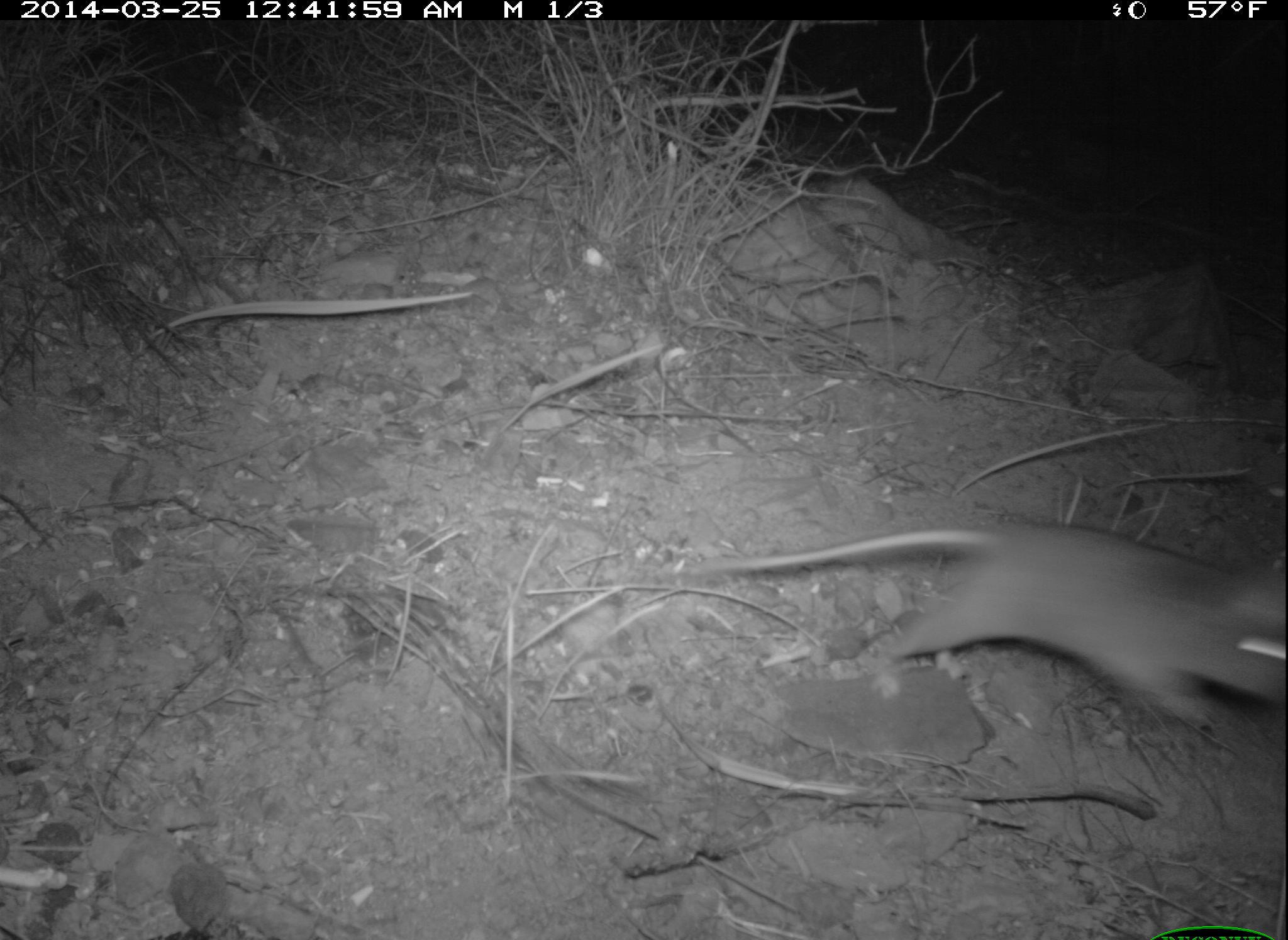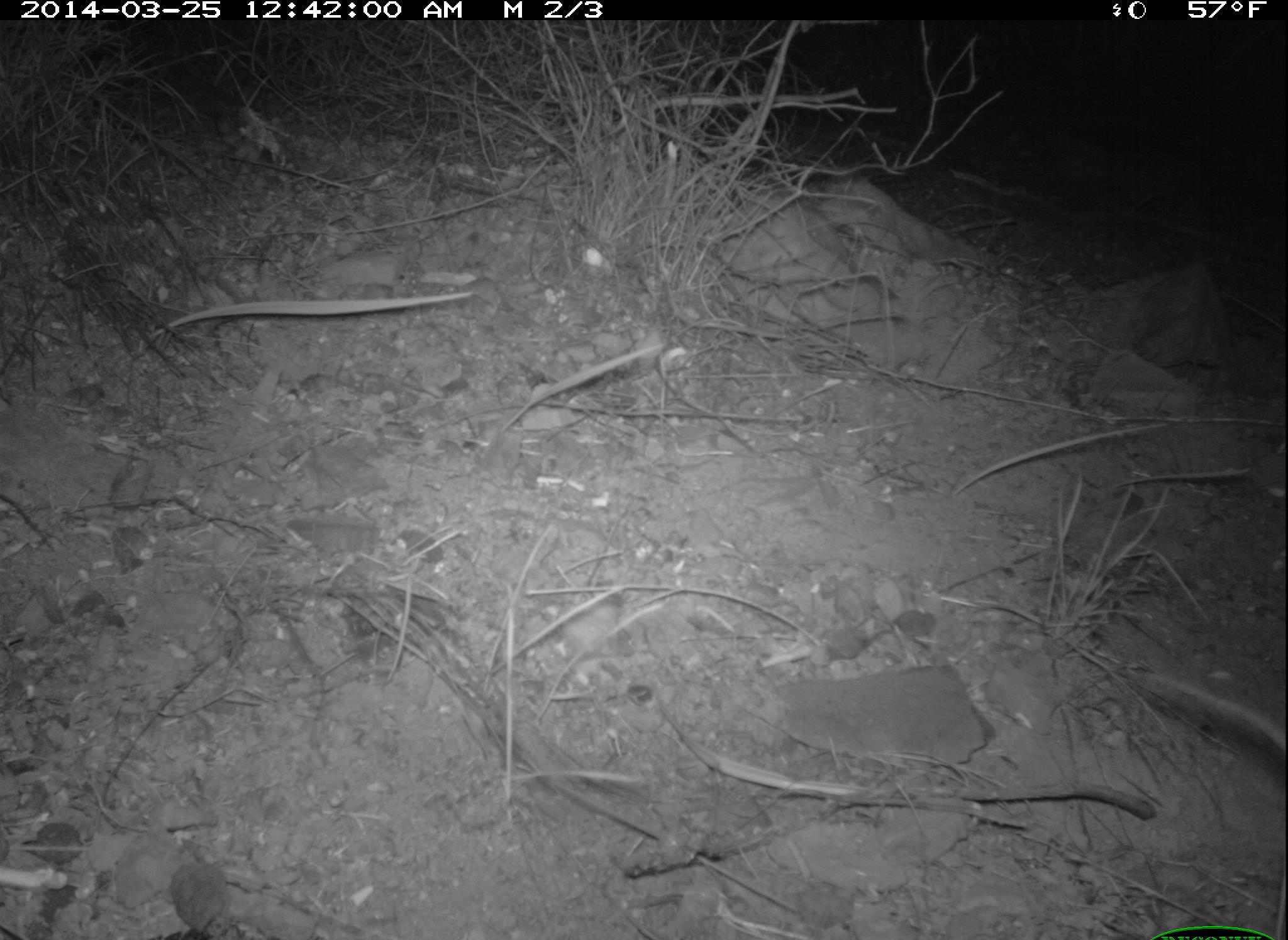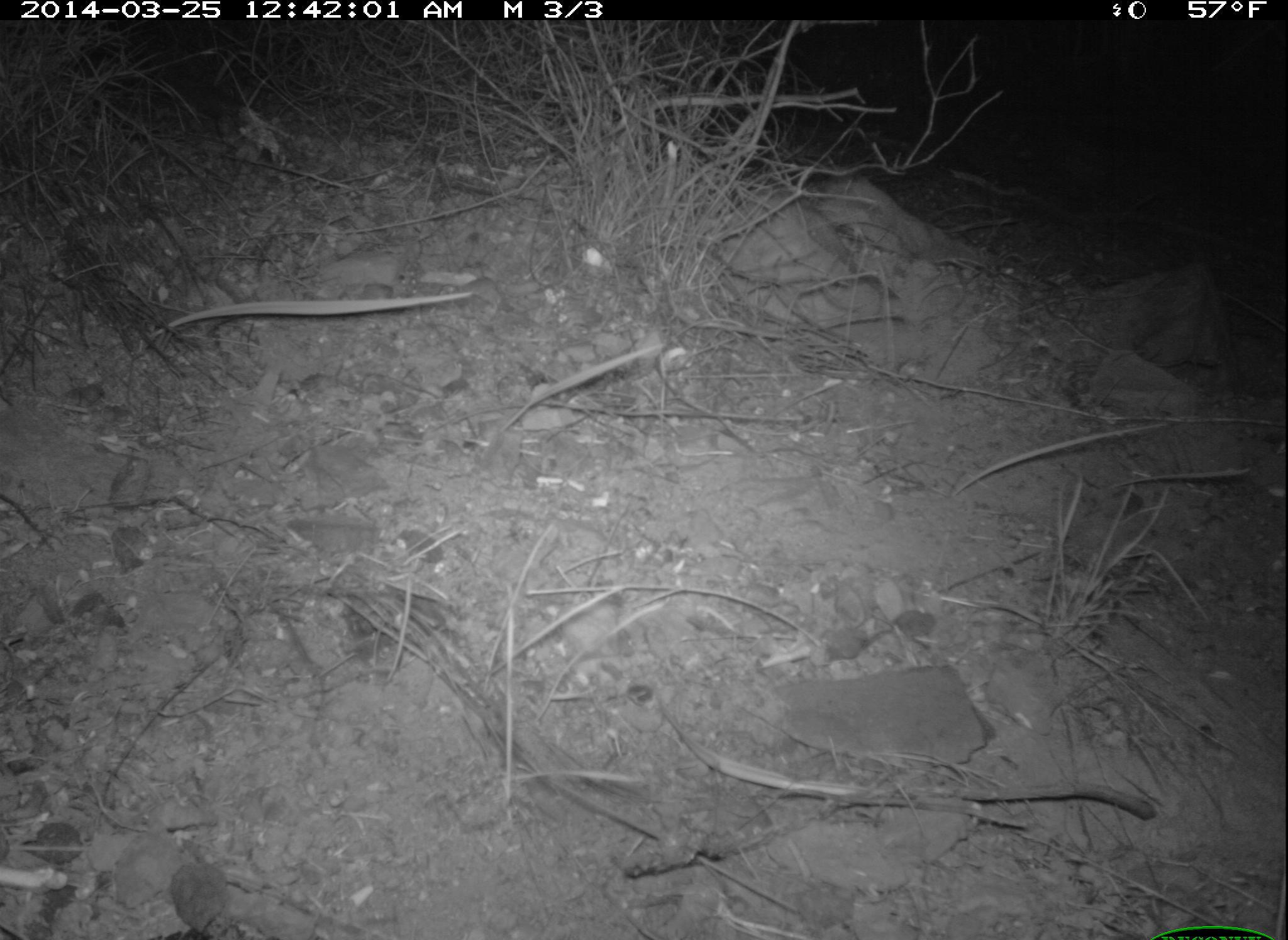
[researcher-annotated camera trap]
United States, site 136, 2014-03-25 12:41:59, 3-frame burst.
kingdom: Animalia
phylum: Chordata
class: Mammalia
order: Rodentia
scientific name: Rodentia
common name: rodent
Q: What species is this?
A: Rodent (Rodentia).